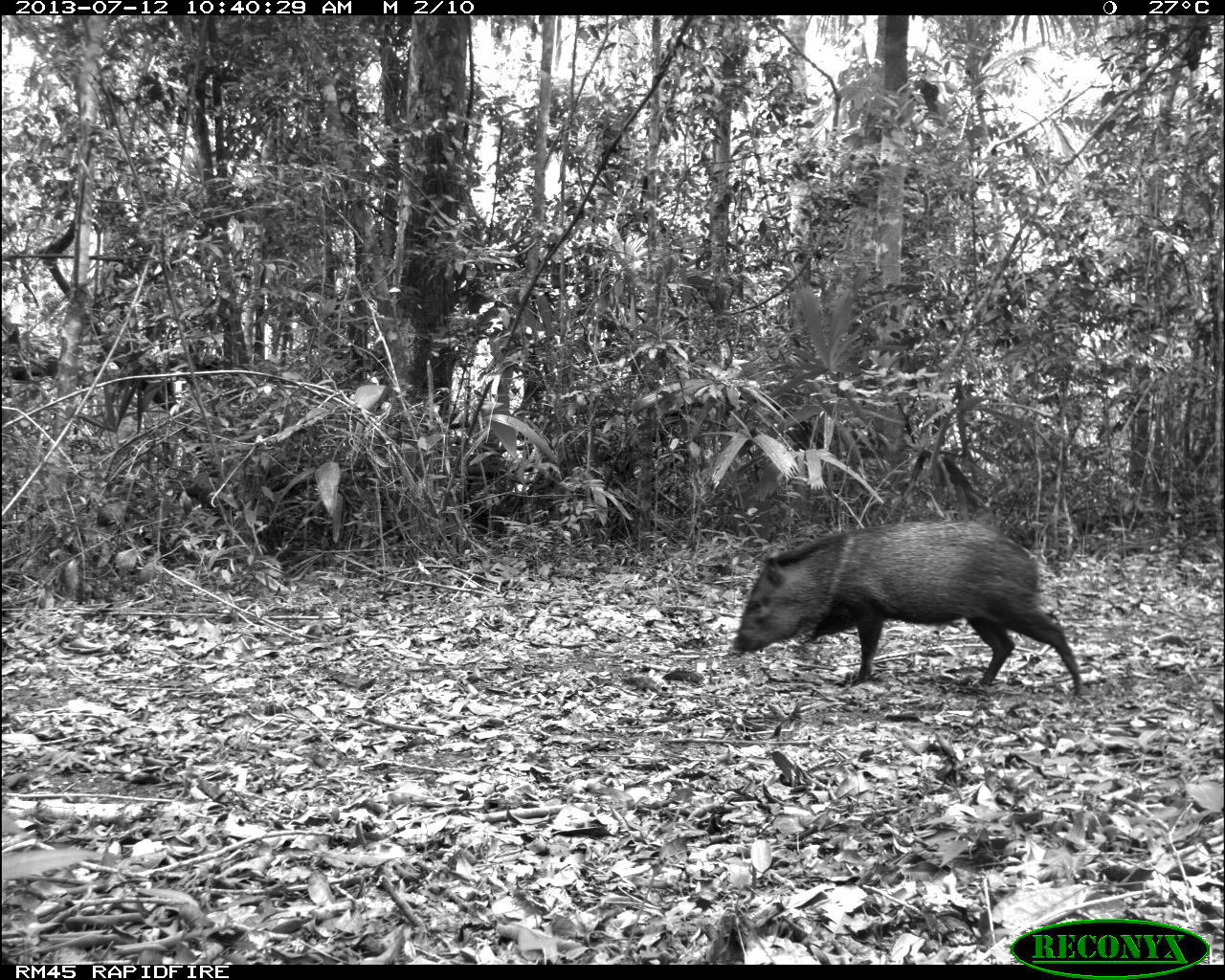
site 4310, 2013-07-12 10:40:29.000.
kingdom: Animalia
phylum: Chordata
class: Mammalia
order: Artiodactyla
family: Tayassuidae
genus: Pecari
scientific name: Pecari tajacu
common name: collared peccary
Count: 4.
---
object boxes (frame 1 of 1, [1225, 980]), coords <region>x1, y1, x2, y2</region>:
pecari tajacu: <region>726, 517, 1082, 694</region>